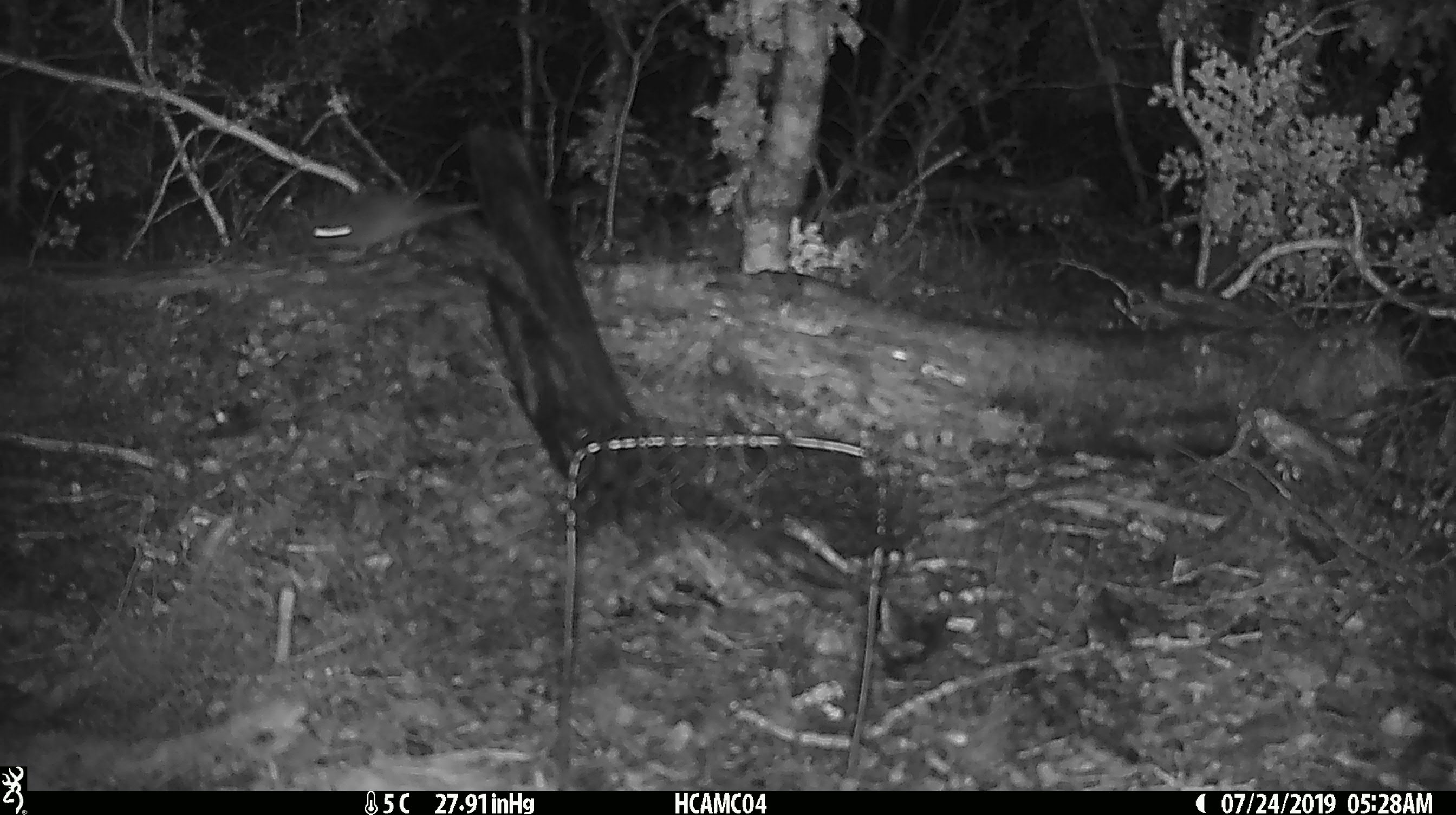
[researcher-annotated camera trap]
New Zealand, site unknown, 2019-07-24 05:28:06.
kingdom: Animalia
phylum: Chordata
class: Mammalia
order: Rodentia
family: Muridae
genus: Mus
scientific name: Mus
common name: mouse